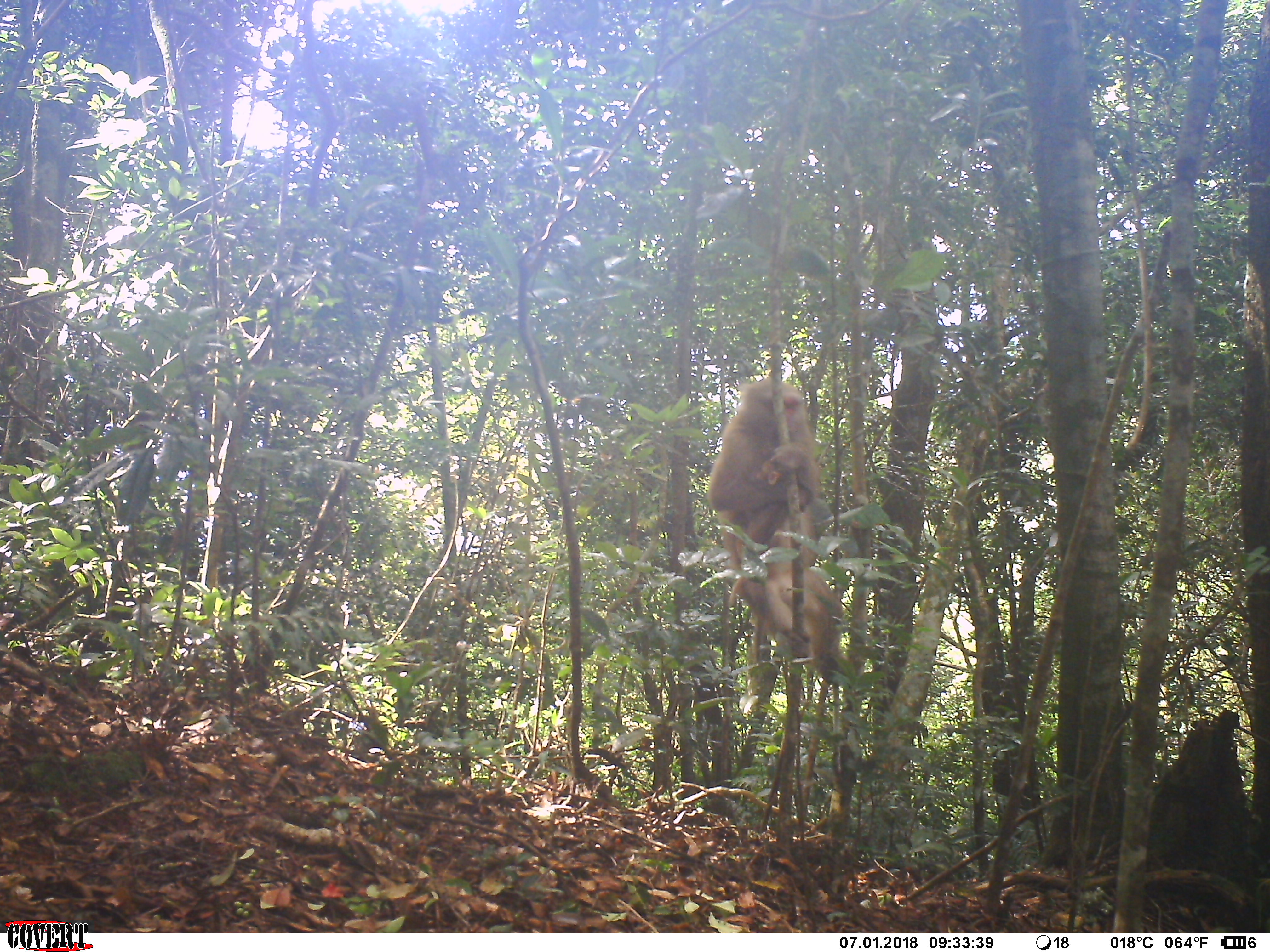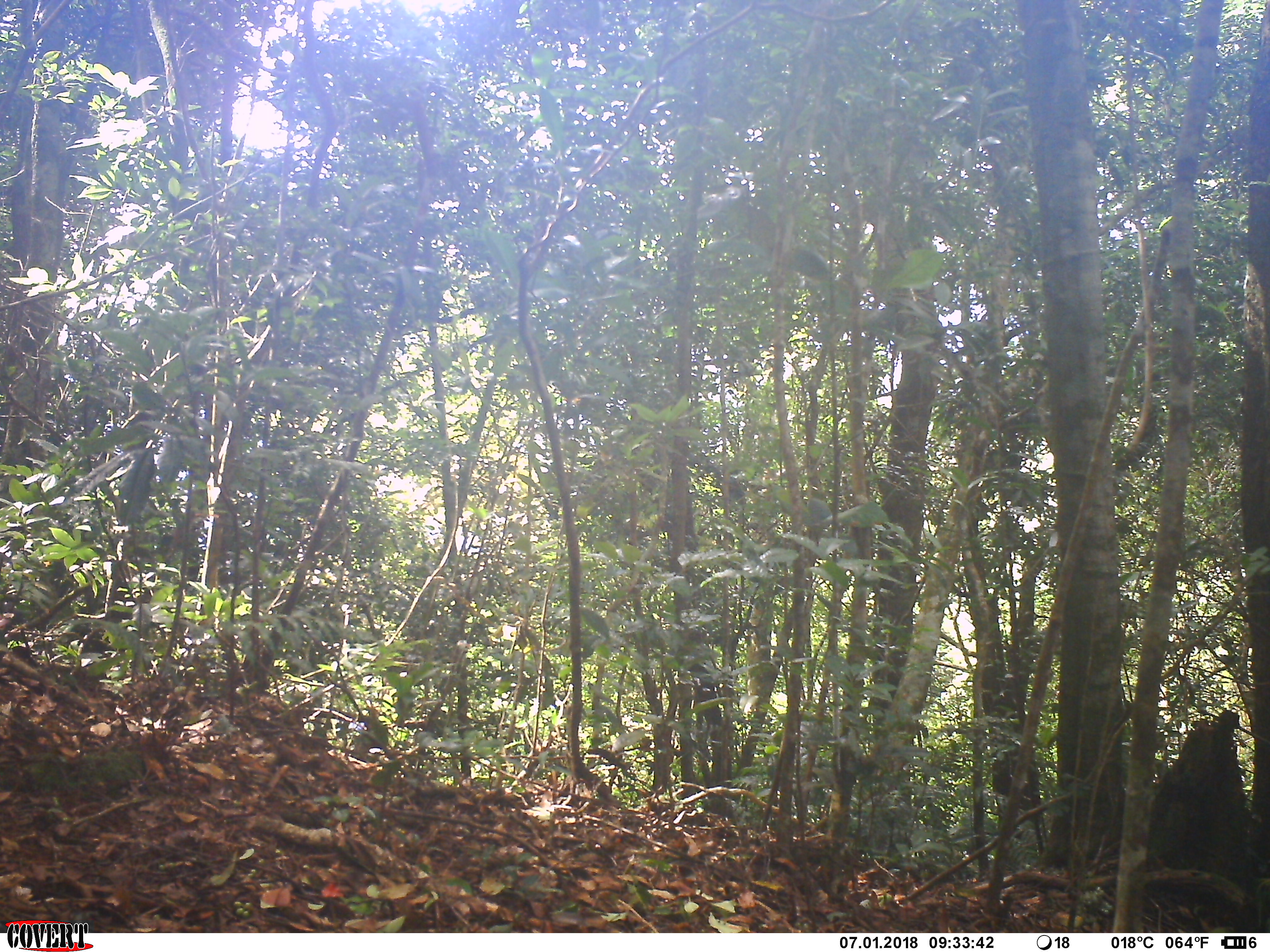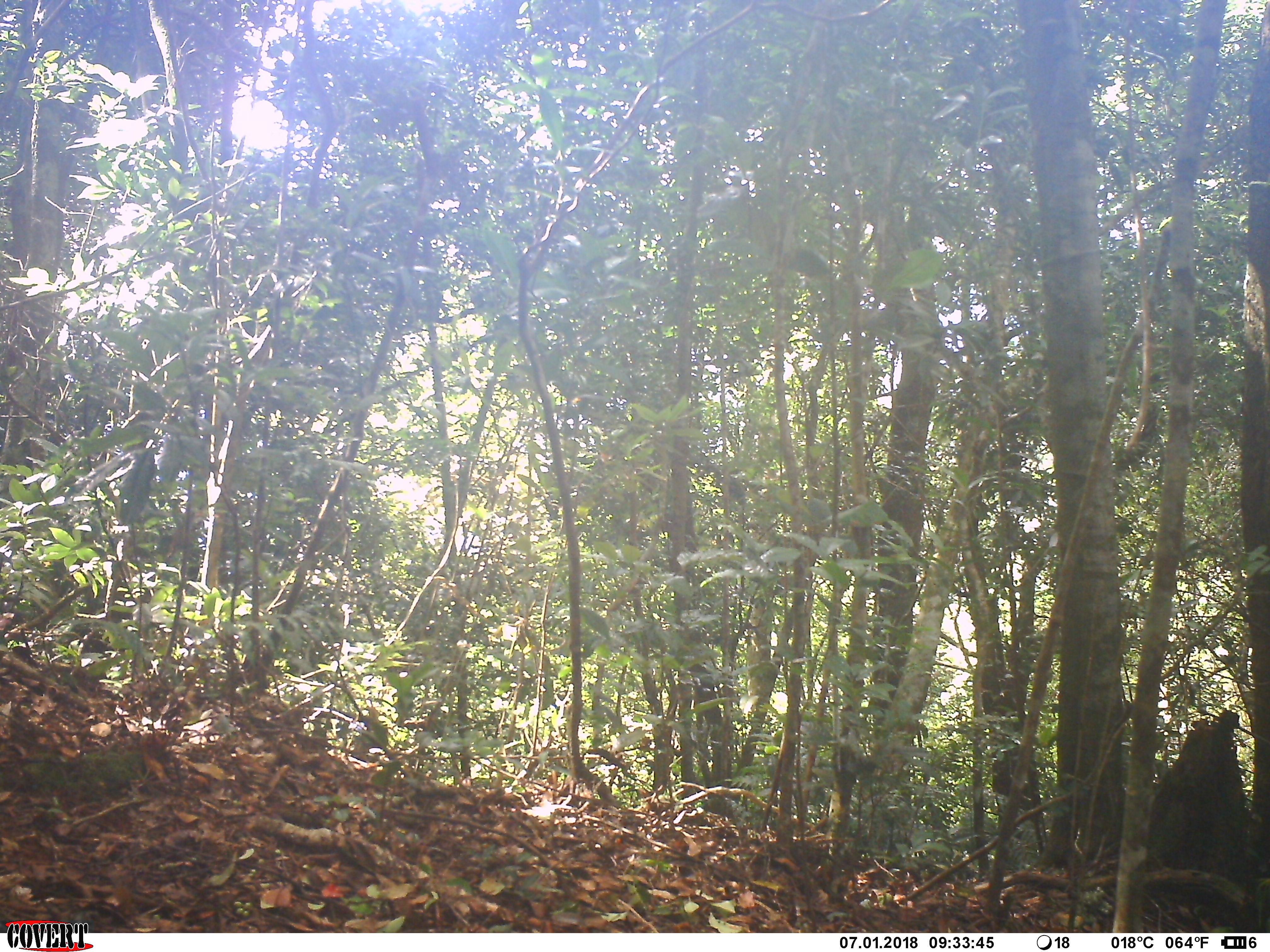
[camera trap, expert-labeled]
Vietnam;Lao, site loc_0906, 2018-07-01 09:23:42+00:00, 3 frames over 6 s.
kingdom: Animalia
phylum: Chordata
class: Mammalia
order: Primates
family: Cercopithecidae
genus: Macaca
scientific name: Macaca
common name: macaque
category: macaque not stump tailed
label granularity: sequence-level